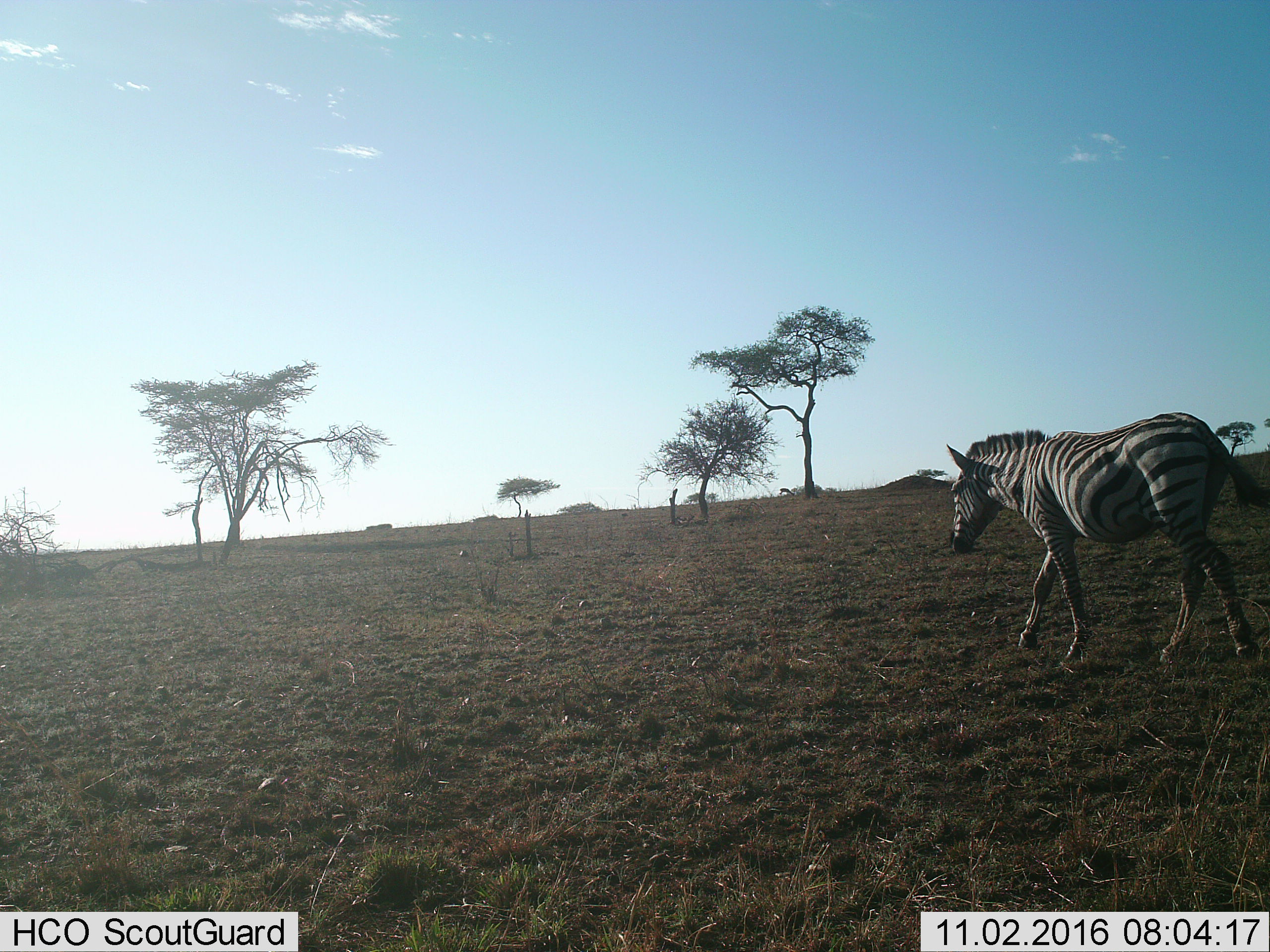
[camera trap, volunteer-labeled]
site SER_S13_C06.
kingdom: Animalia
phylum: Chordata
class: Mammalia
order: Perissodactyla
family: Equidae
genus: Equus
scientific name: Equus quagga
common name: plains zebra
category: zebraplains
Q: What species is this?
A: Zebraplains (plains zebra) (Equus quagga).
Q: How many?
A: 1.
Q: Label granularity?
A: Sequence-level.